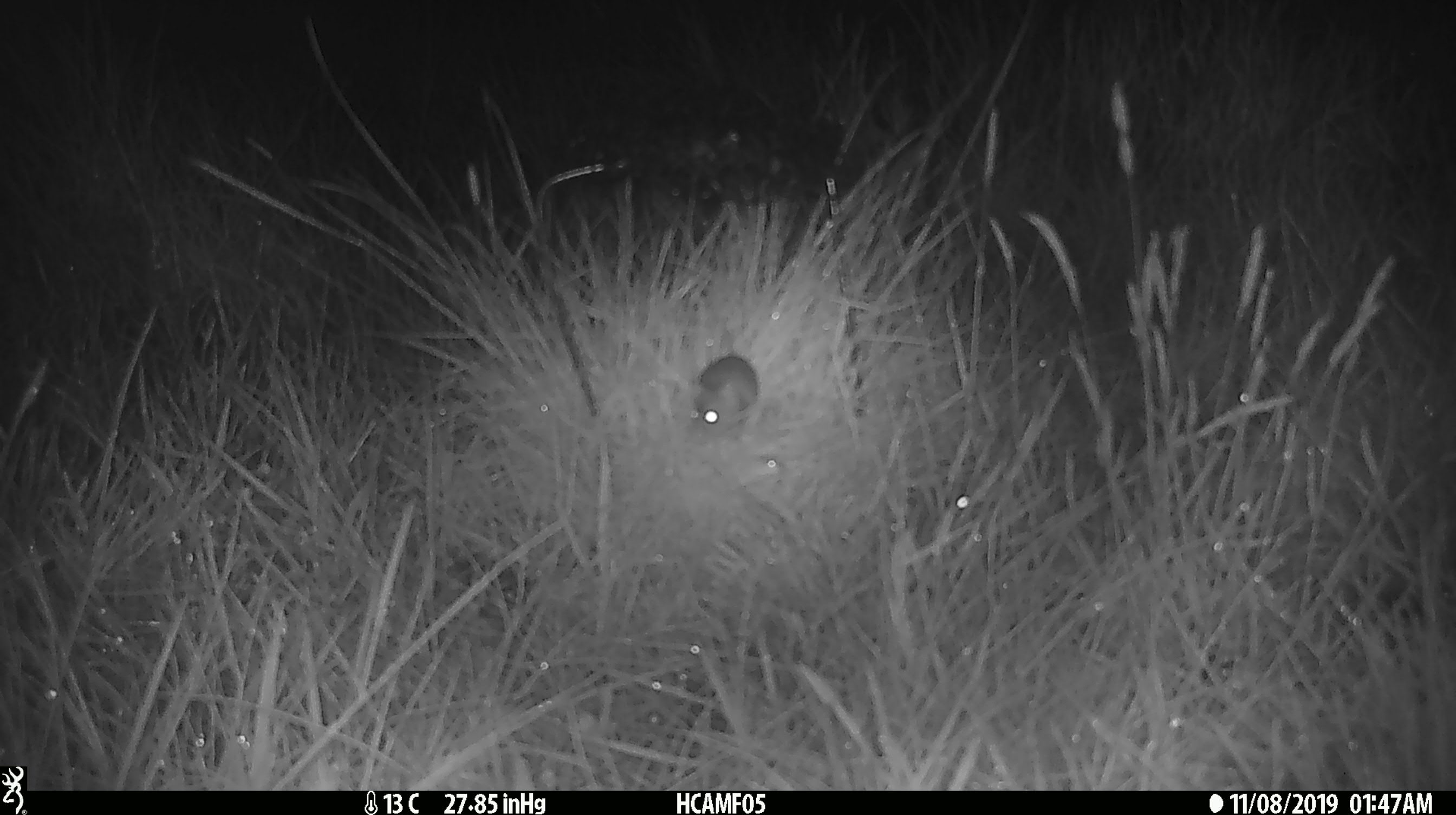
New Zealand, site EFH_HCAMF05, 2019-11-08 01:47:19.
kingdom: Animalia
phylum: Chordata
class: Mammalia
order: Rodentia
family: Muridae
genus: Mus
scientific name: Mus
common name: mouse